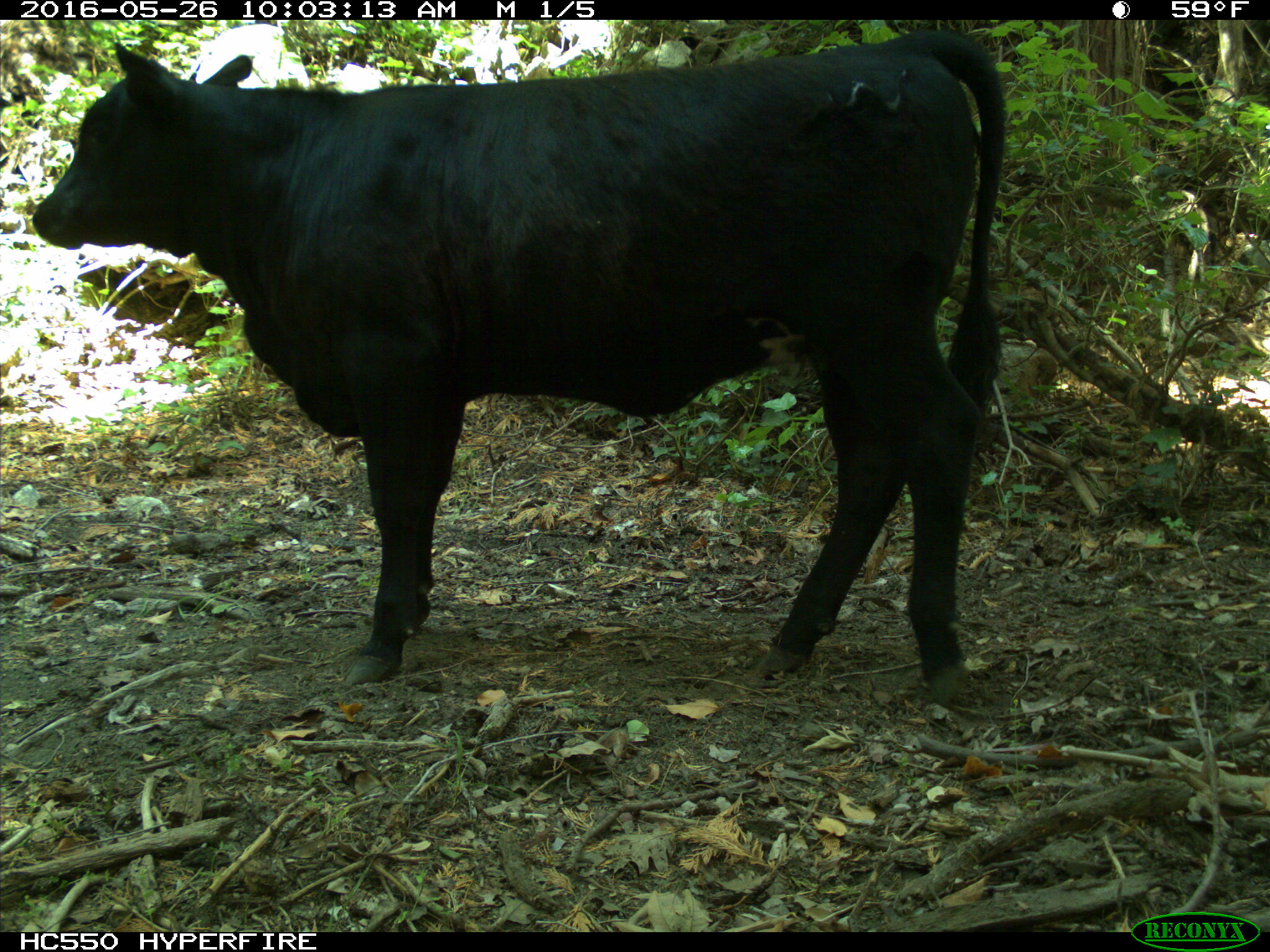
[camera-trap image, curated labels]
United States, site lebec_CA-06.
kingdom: Animalia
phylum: Chordata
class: Mammalia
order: Artiodactyla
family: Bovidae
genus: Bos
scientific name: Bos taurus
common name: domestic cow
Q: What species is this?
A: Bos taurus (domestic cow).